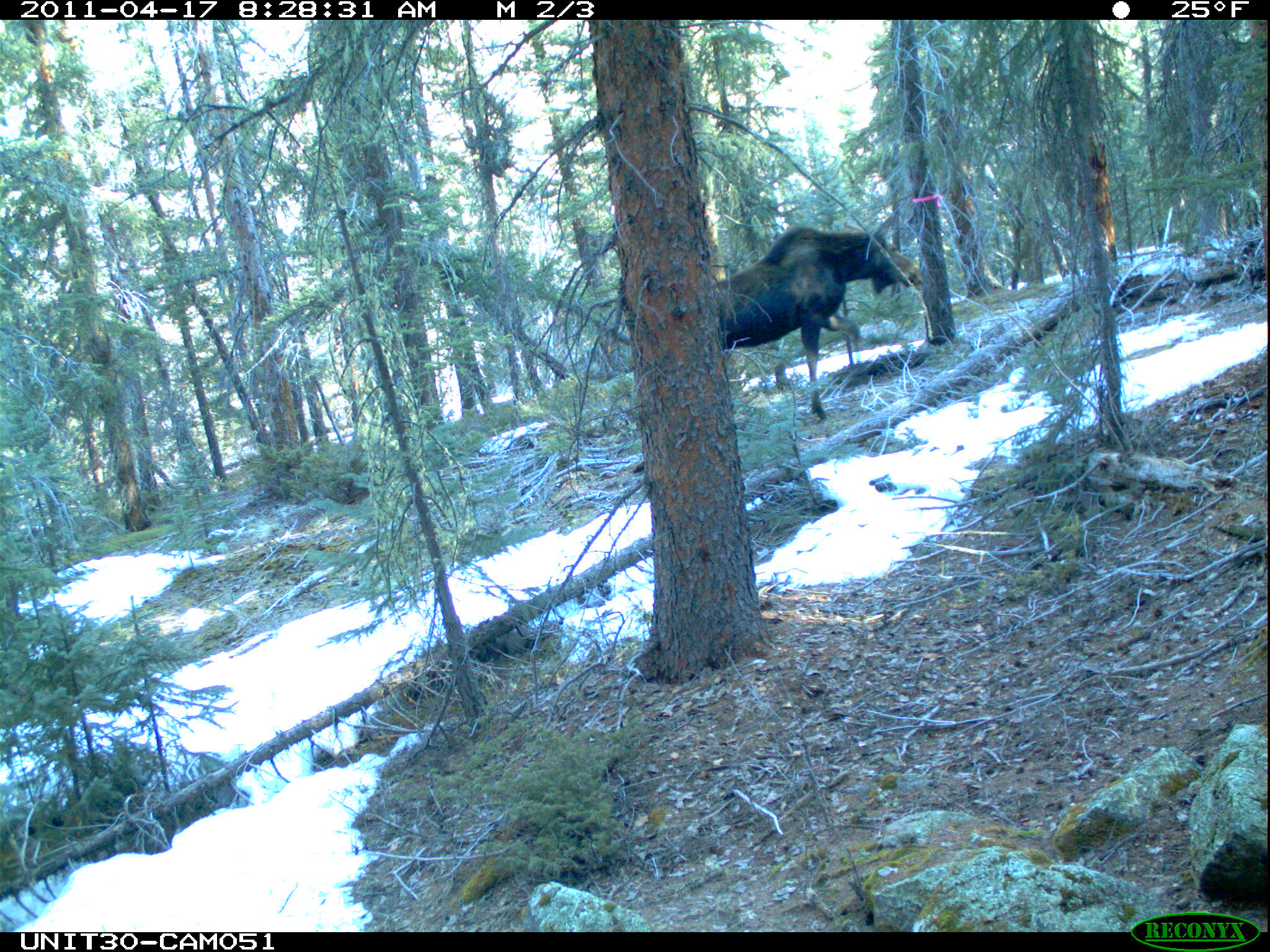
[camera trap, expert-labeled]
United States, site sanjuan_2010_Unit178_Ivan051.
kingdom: Animalia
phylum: Chordata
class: Mammalia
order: Artiodactyla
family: Cervidae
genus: Alces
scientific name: Alces alces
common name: moose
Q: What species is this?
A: Alces alces (moose).